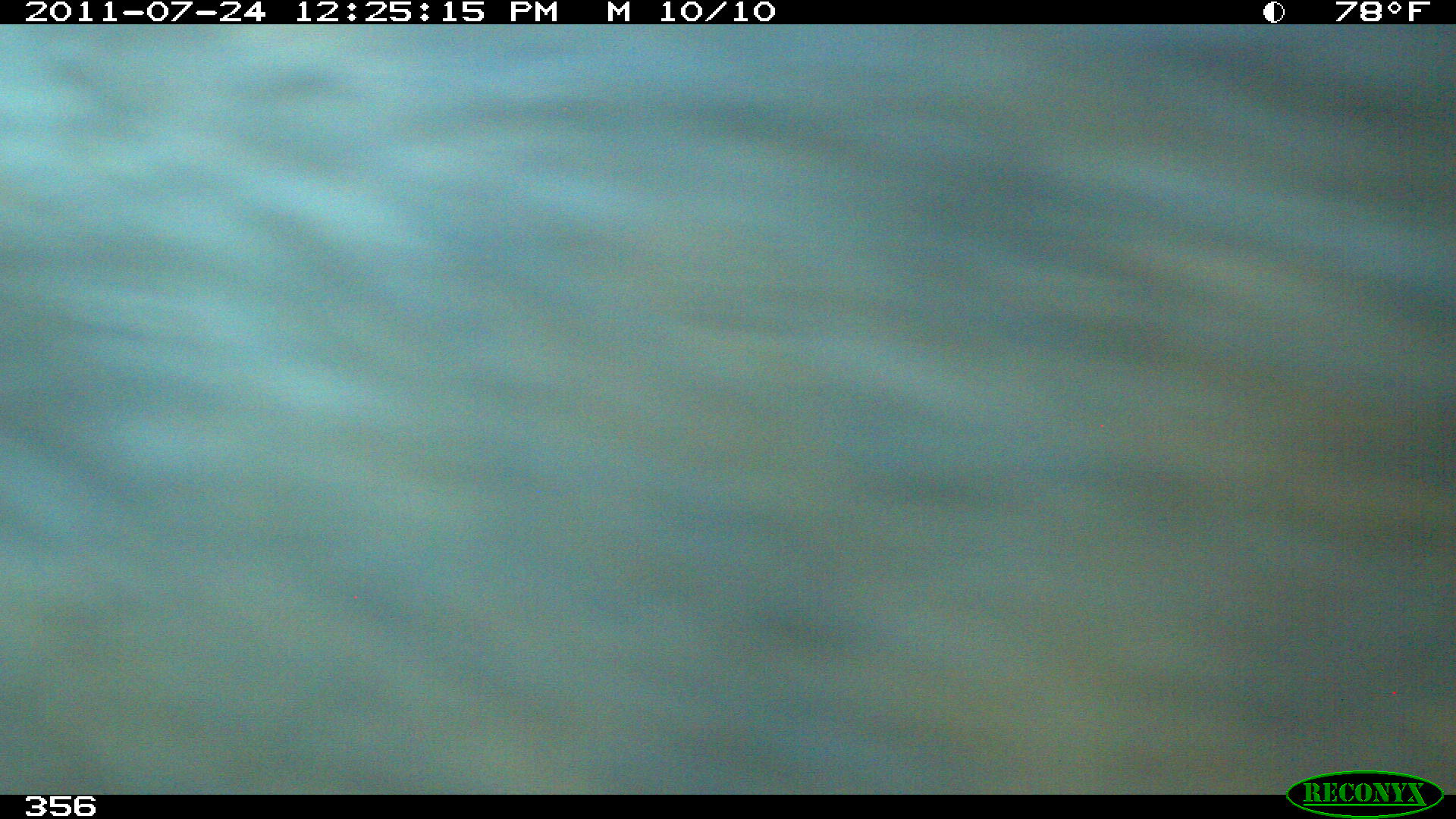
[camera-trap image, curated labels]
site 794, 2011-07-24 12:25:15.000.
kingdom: Animalia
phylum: Chordata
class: Mammalia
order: Artiodactyla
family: Tayassuidae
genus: Tayassu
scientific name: Tayassu pecari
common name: white-lipped peccary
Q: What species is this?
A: Tayassu pecari (white-lipped peccary).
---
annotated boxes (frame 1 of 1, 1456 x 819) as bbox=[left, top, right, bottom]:
tayassu pecari: bbox=[0, 22, 1456, 792]